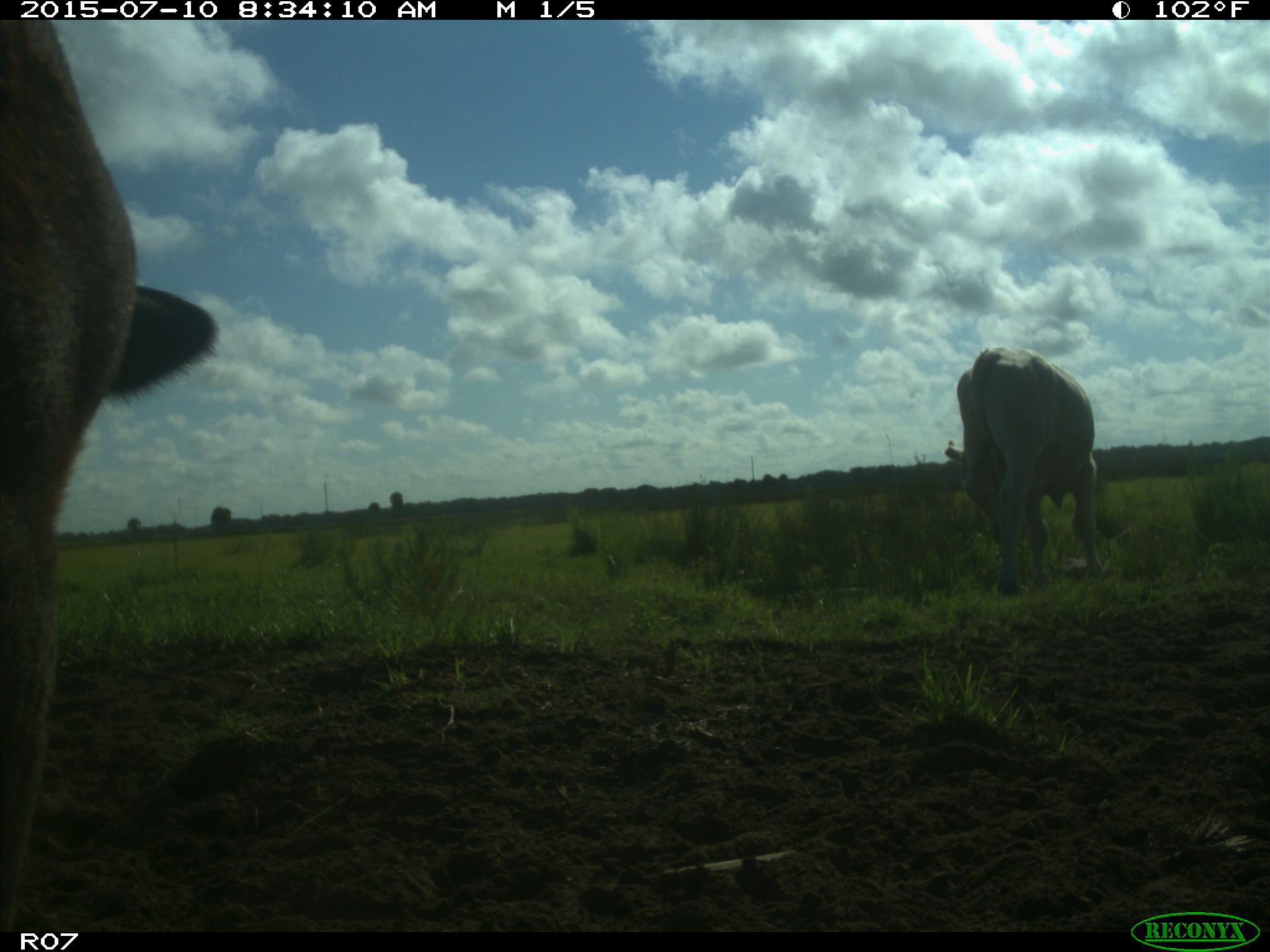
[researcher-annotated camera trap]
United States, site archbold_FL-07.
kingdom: Animalia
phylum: Chordata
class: Mammalia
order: Artiodactyla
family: Bovidae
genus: Bos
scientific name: Bos taurus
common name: domestic cow